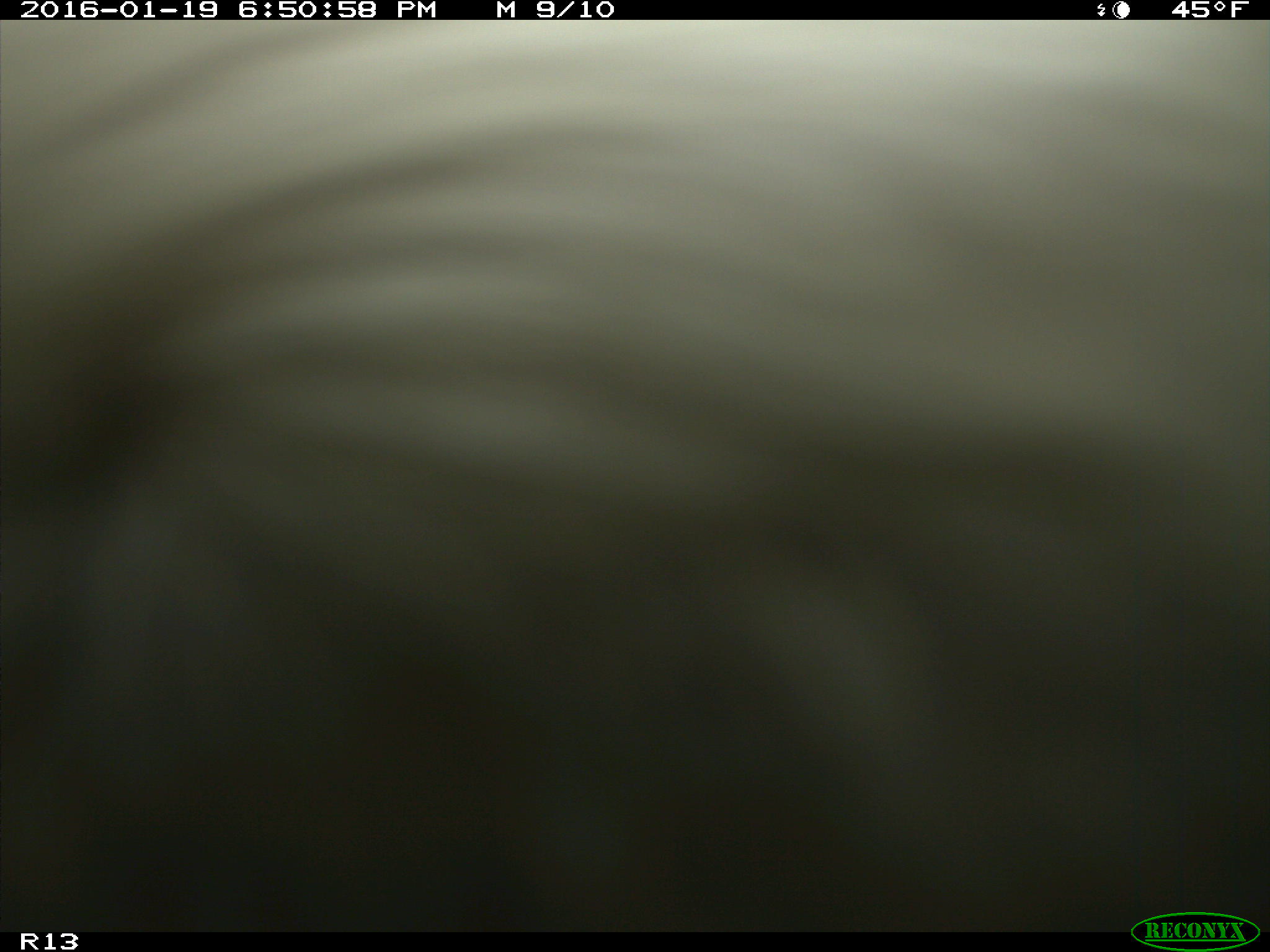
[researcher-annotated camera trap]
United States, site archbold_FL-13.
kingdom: Animalia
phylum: Chordata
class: Mammalia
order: Artiodactyla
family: Bovidae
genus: Bos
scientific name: Bos taurus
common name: domestic cow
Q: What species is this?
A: Bos taurus (domestic cow).